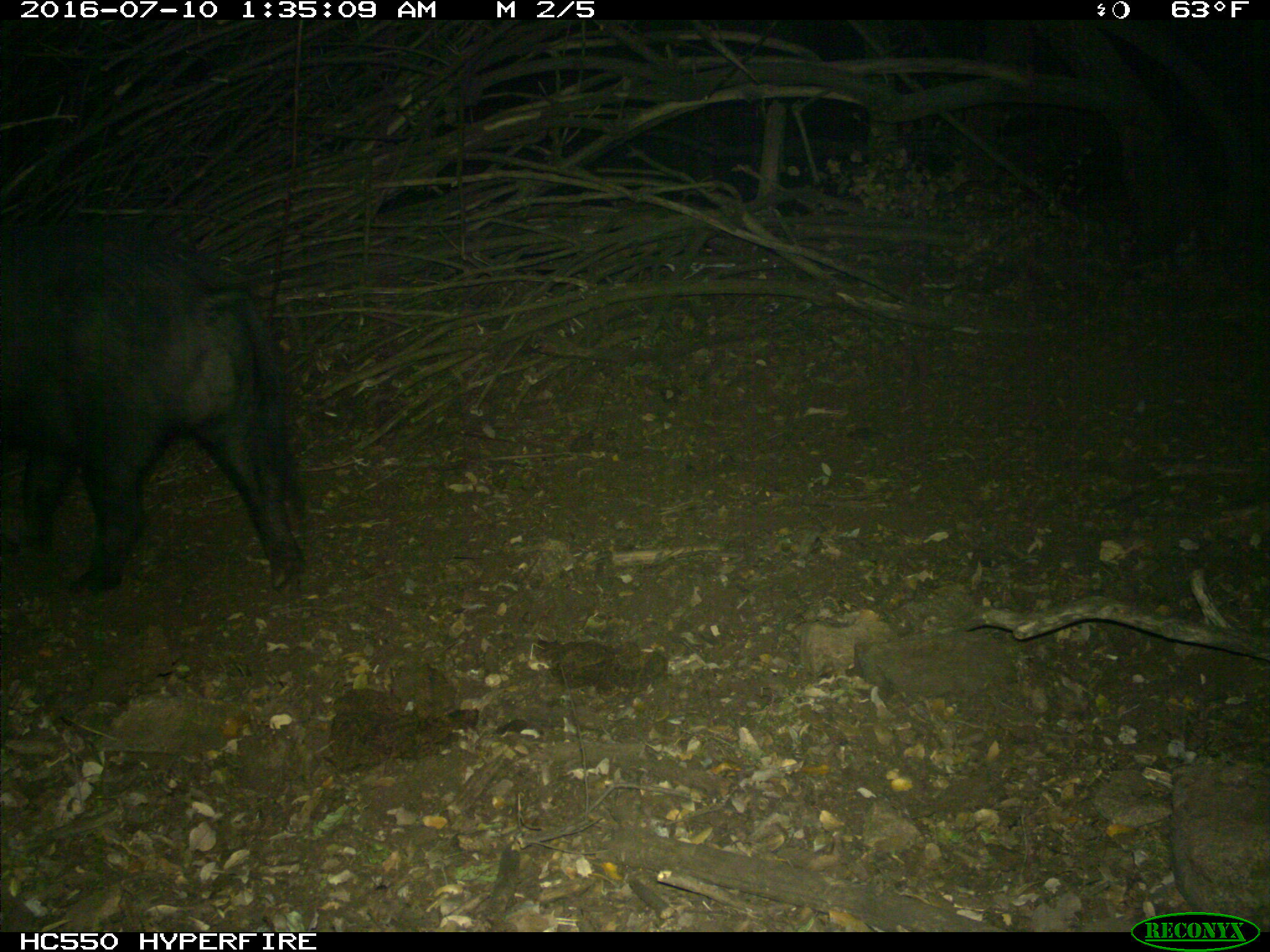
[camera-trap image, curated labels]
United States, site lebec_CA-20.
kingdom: Animalia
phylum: Chordata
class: Mammalia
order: Artiodactyla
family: Suidae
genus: Sus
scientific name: Sus scrofa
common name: wild boar